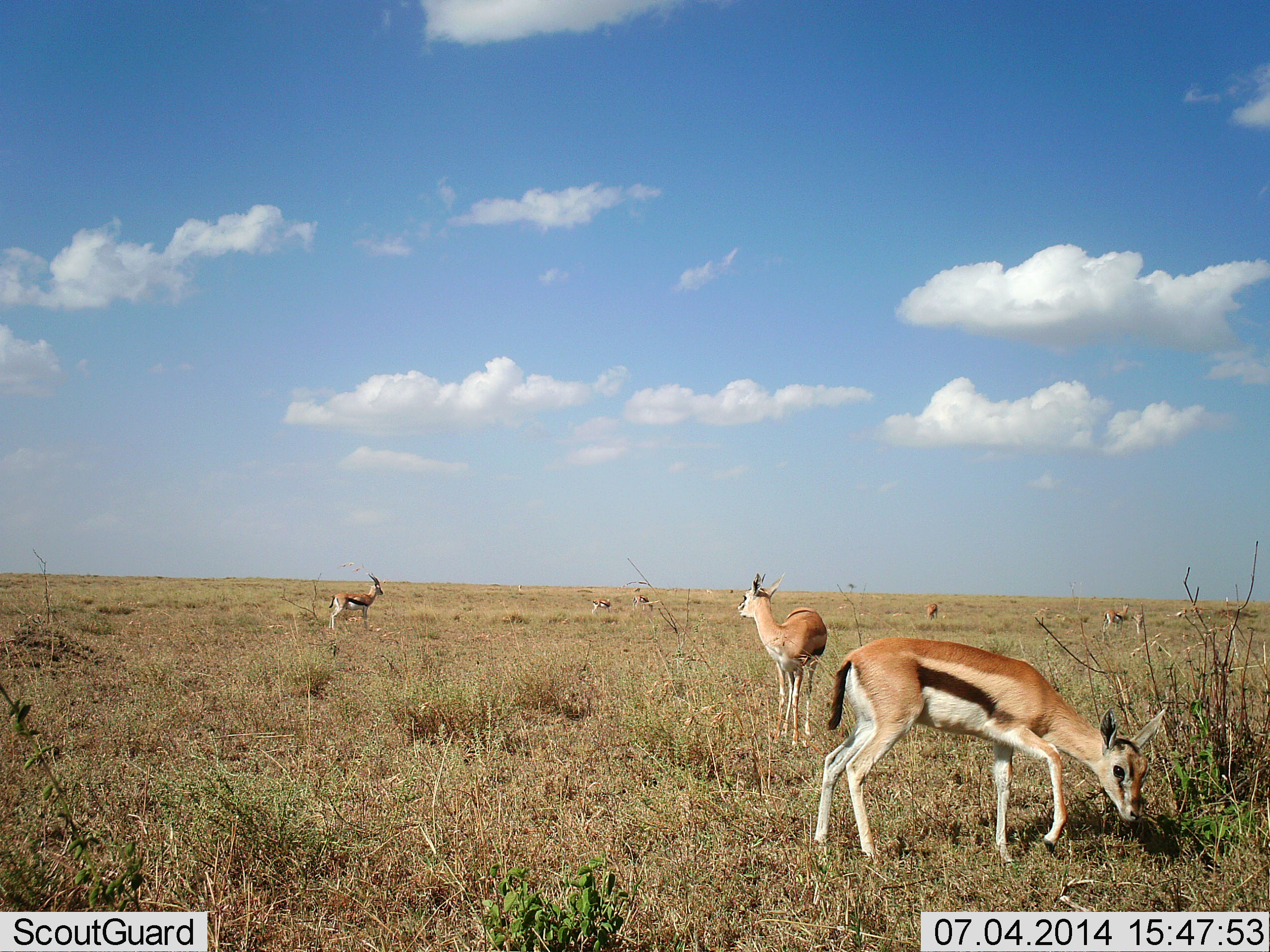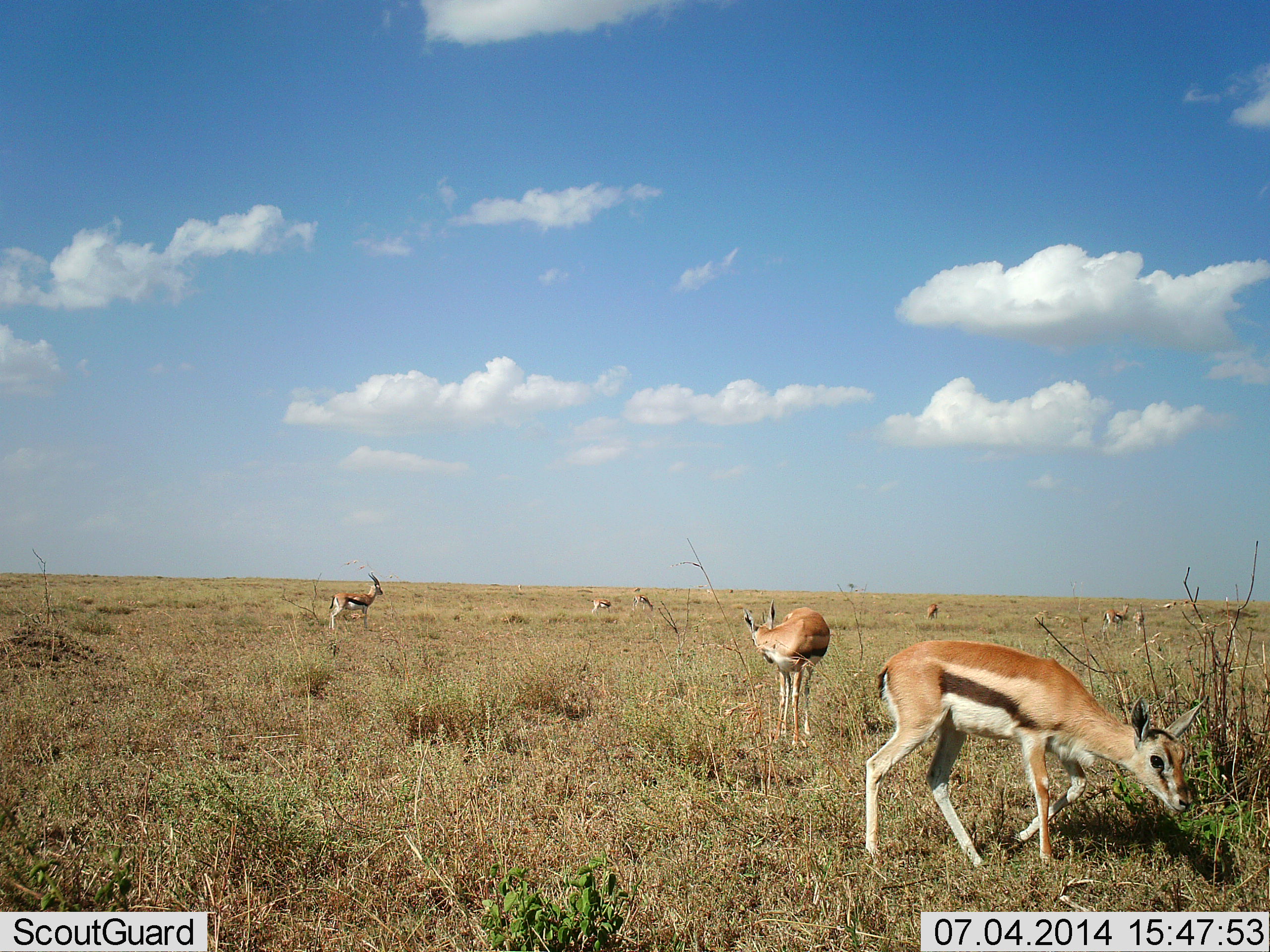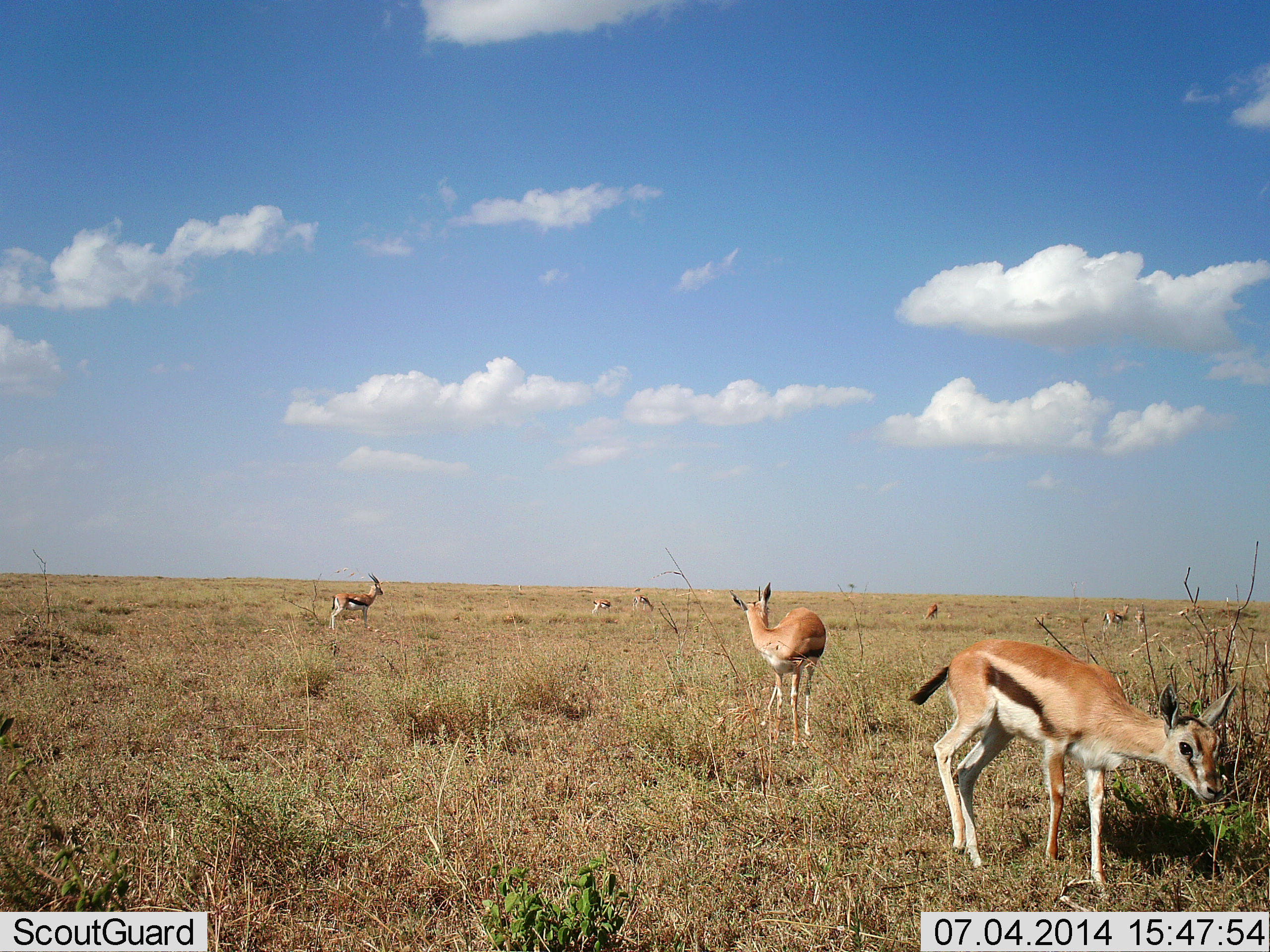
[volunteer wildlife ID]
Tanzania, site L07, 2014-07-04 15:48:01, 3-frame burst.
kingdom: Animalia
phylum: Chordata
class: Mammalia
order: Artiodactyla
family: Bovidae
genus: Eudorcas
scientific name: Eudorcas thomsonii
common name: thomson's gazelle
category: gazellethomsons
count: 7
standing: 80%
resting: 0%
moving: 30%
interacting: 0%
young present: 10%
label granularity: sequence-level